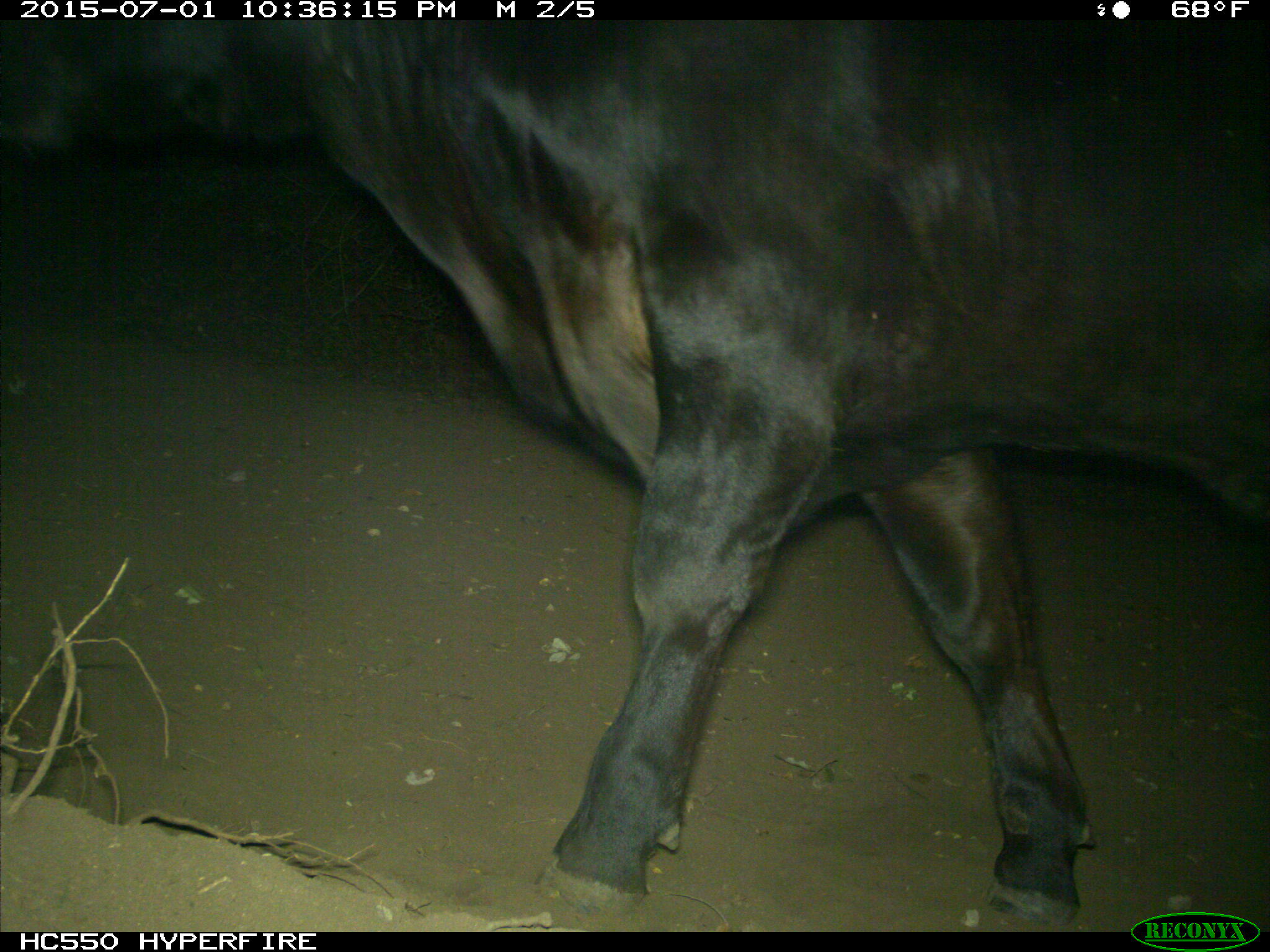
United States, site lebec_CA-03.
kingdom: Animalia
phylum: Chordata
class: Mammalia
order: Artiodactyla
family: Bovidae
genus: Bos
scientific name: Bos taurus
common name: domestic cow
Bos taurus (domestic cow).